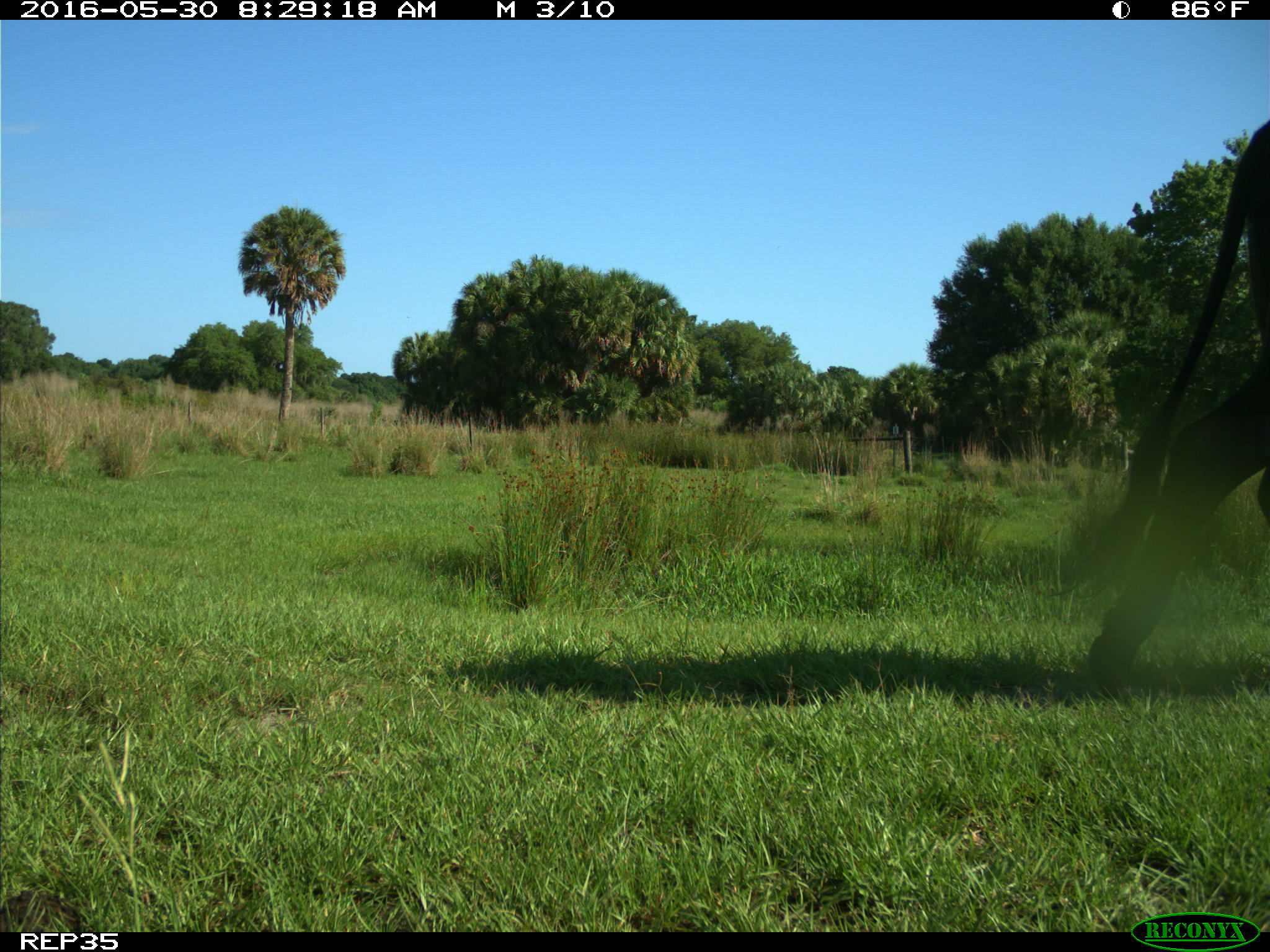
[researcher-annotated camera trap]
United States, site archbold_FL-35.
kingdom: Animalia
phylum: Chordata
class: Mammalia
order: Artiodactyla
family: Bovidae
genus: Bos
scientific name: Bos taurus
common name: domestic cow